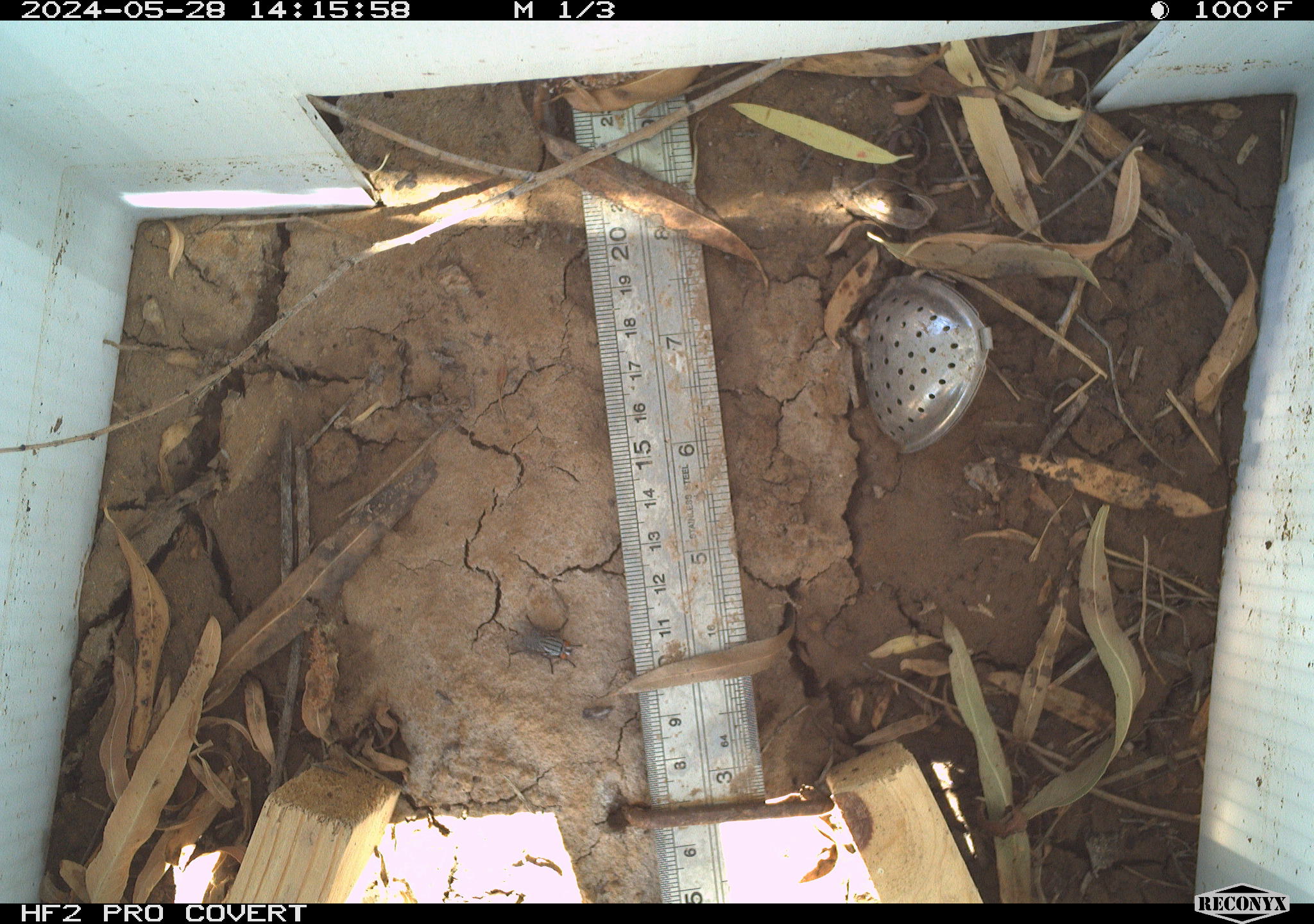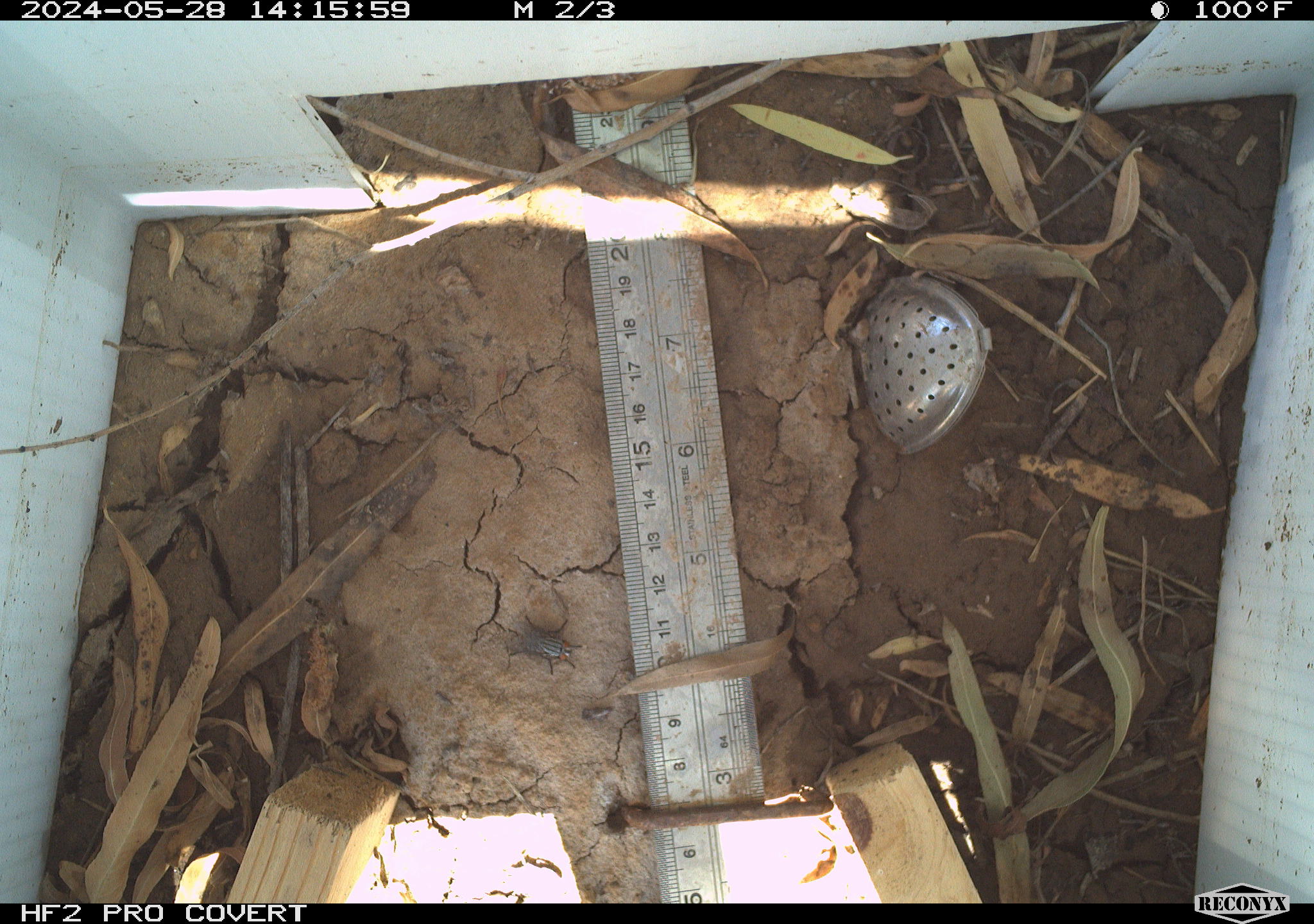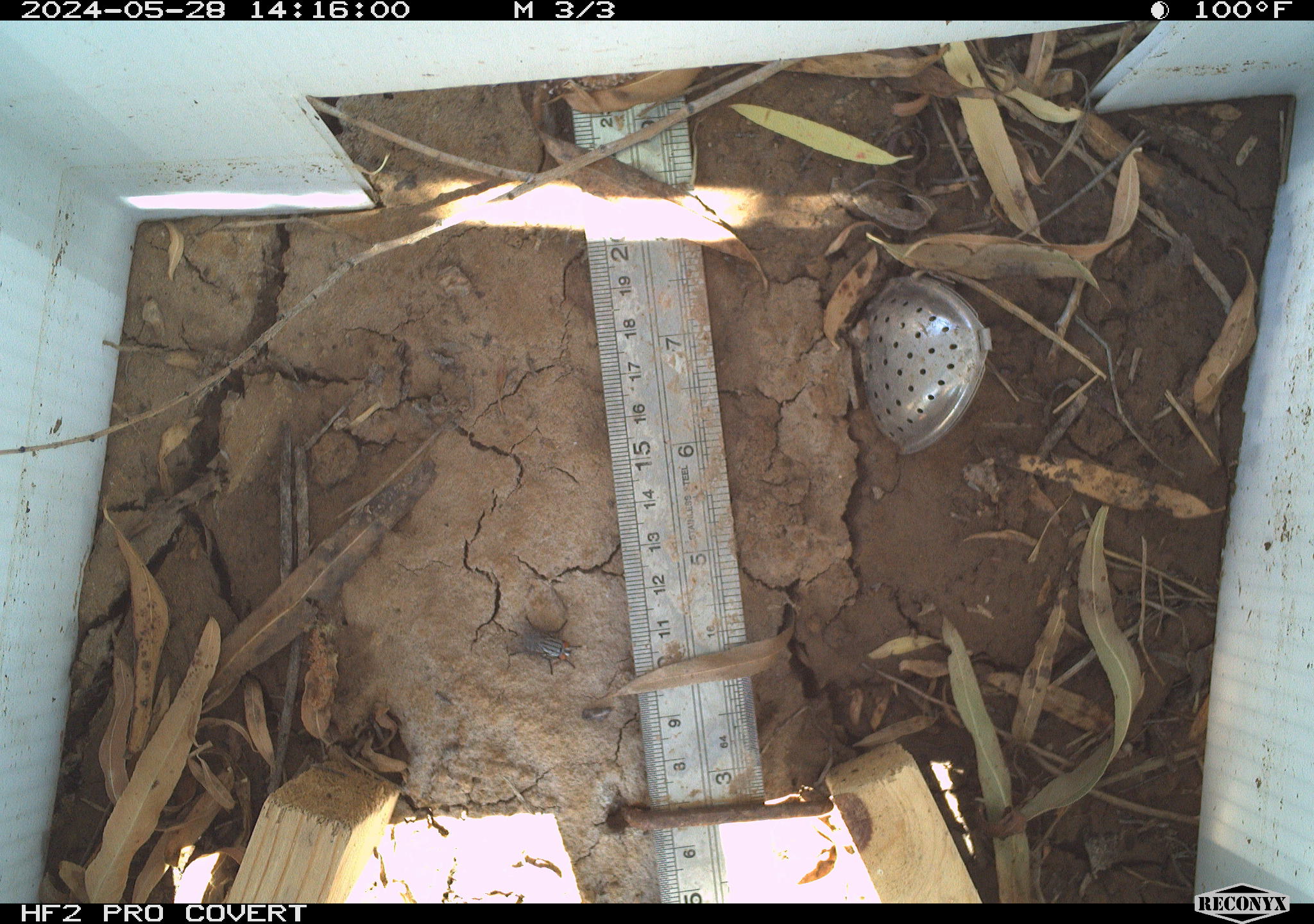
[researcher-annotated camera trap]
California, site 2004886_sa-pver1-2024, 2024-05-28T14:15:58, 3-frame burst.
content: unidentified animal